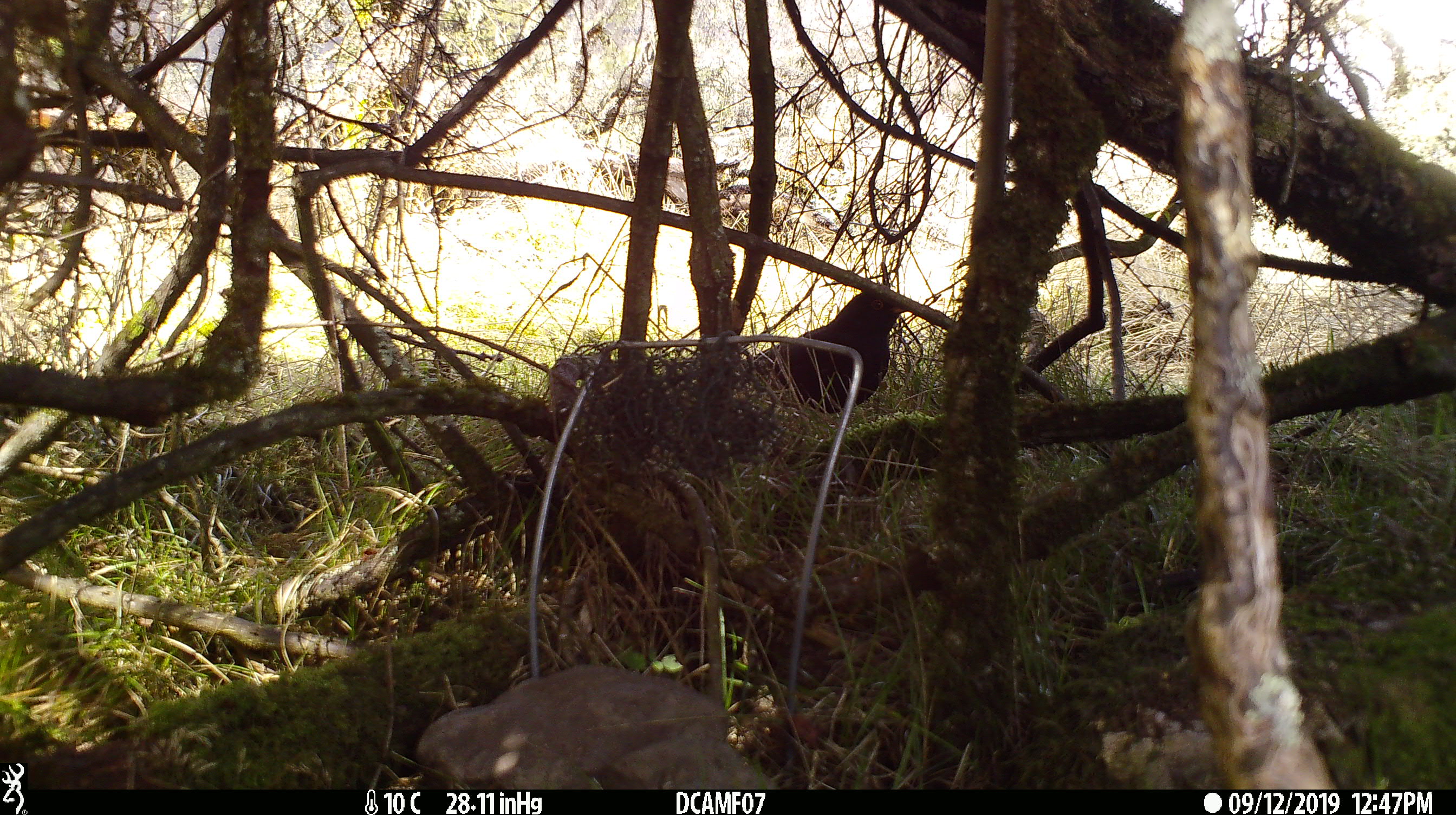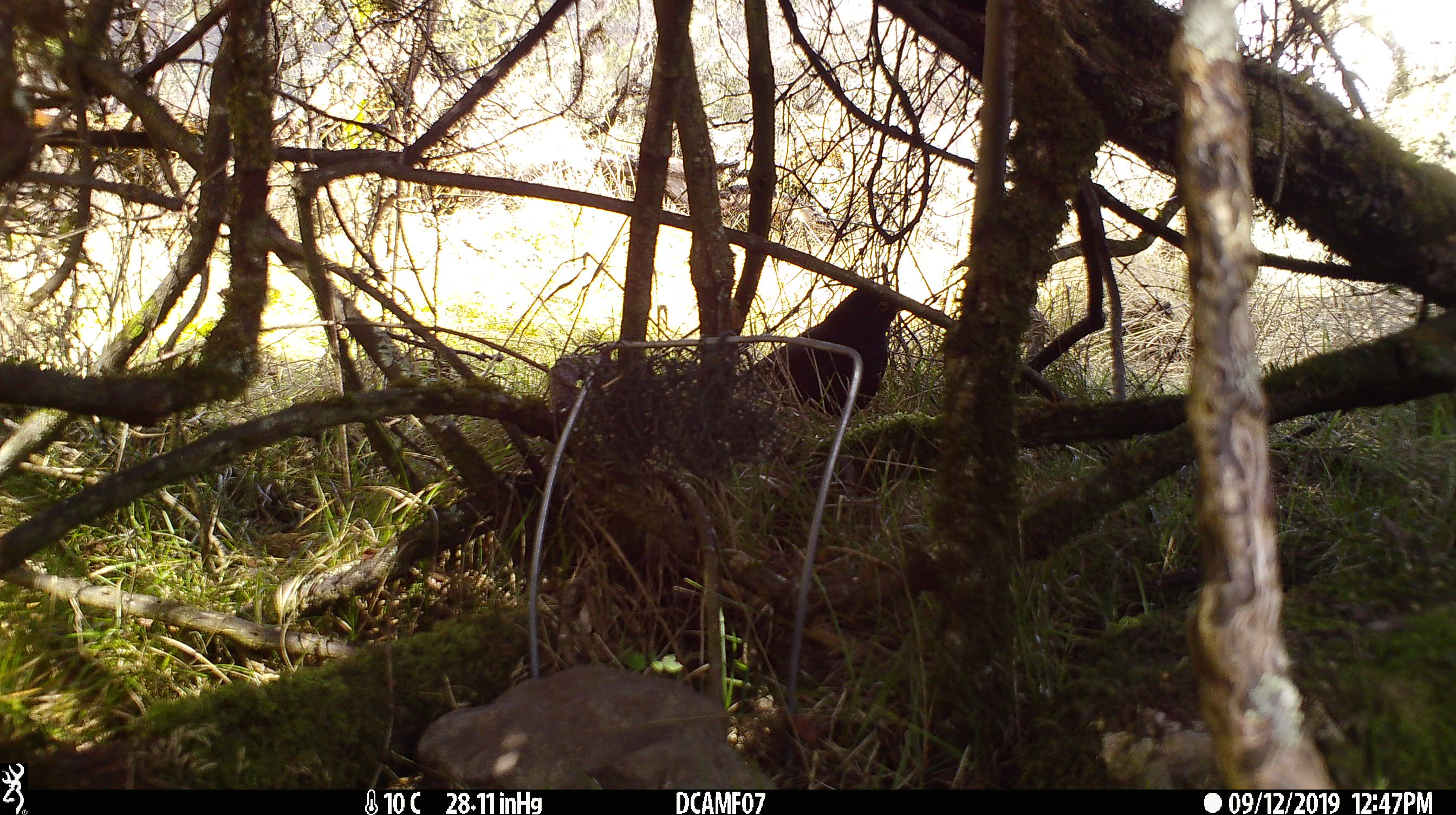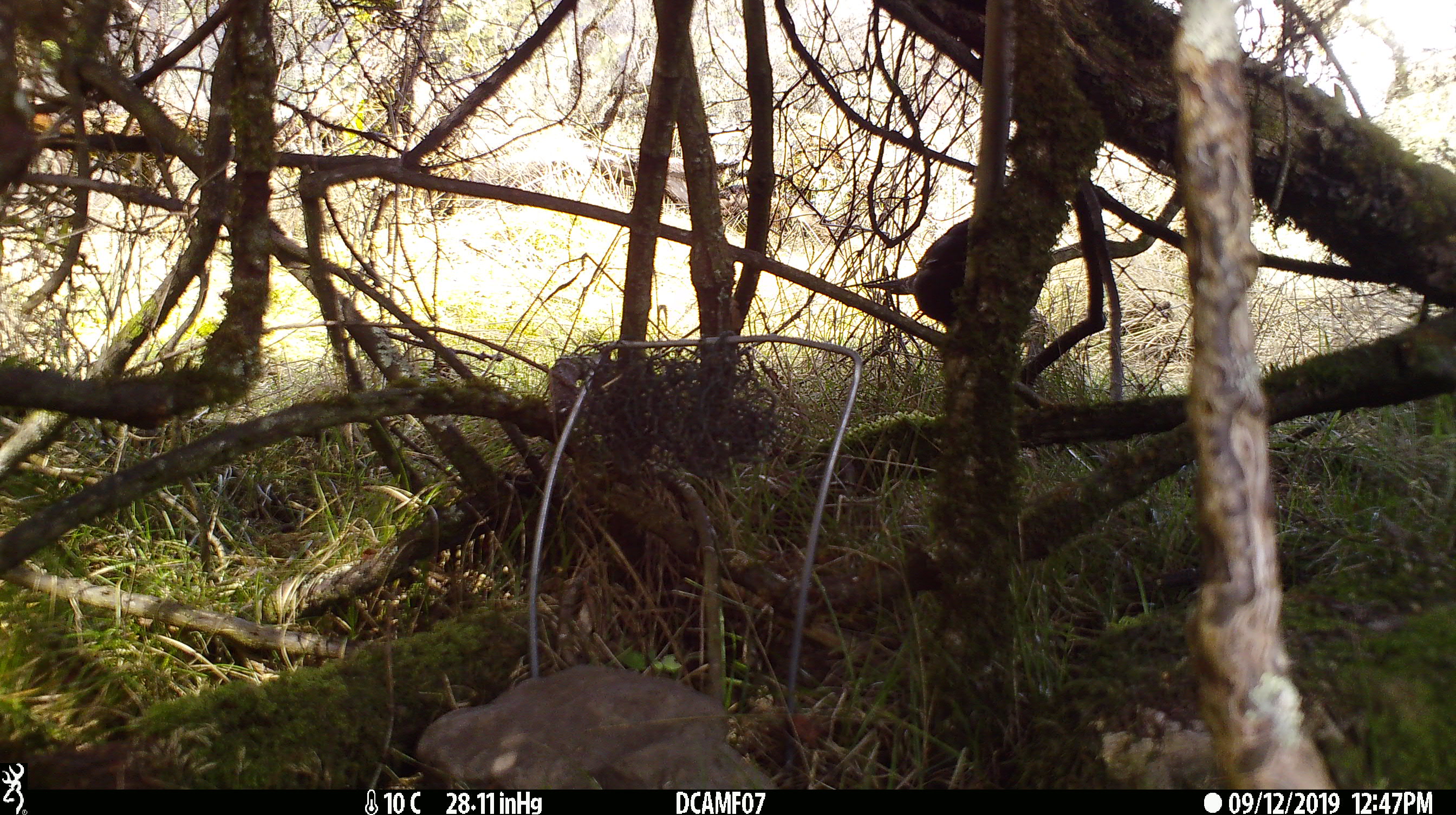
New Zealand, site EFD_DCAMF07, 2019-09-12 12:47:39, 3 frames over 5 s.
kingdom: Animalia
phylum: Chordata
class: Aves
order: Passeriformes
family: Turdidae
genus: Turdus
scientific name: Turdus merula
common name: eurasian blackbird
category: blackbird